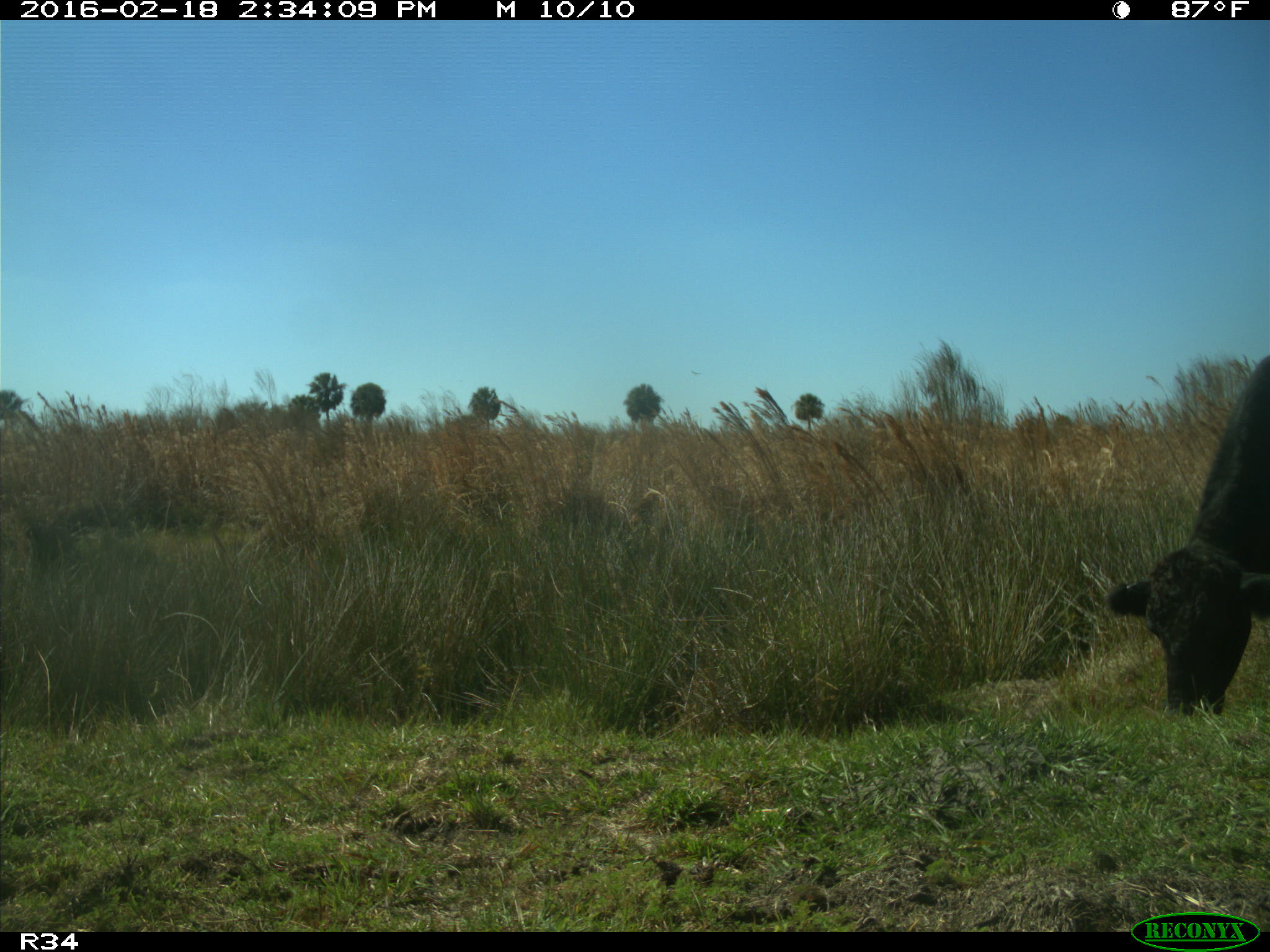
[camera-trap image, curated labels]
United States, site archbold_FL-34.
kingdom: Animalia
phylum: Chordata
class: Mammalia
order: Artiodactyla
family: Bovidae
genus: Bos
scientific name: Bos taurus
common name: domestic cow